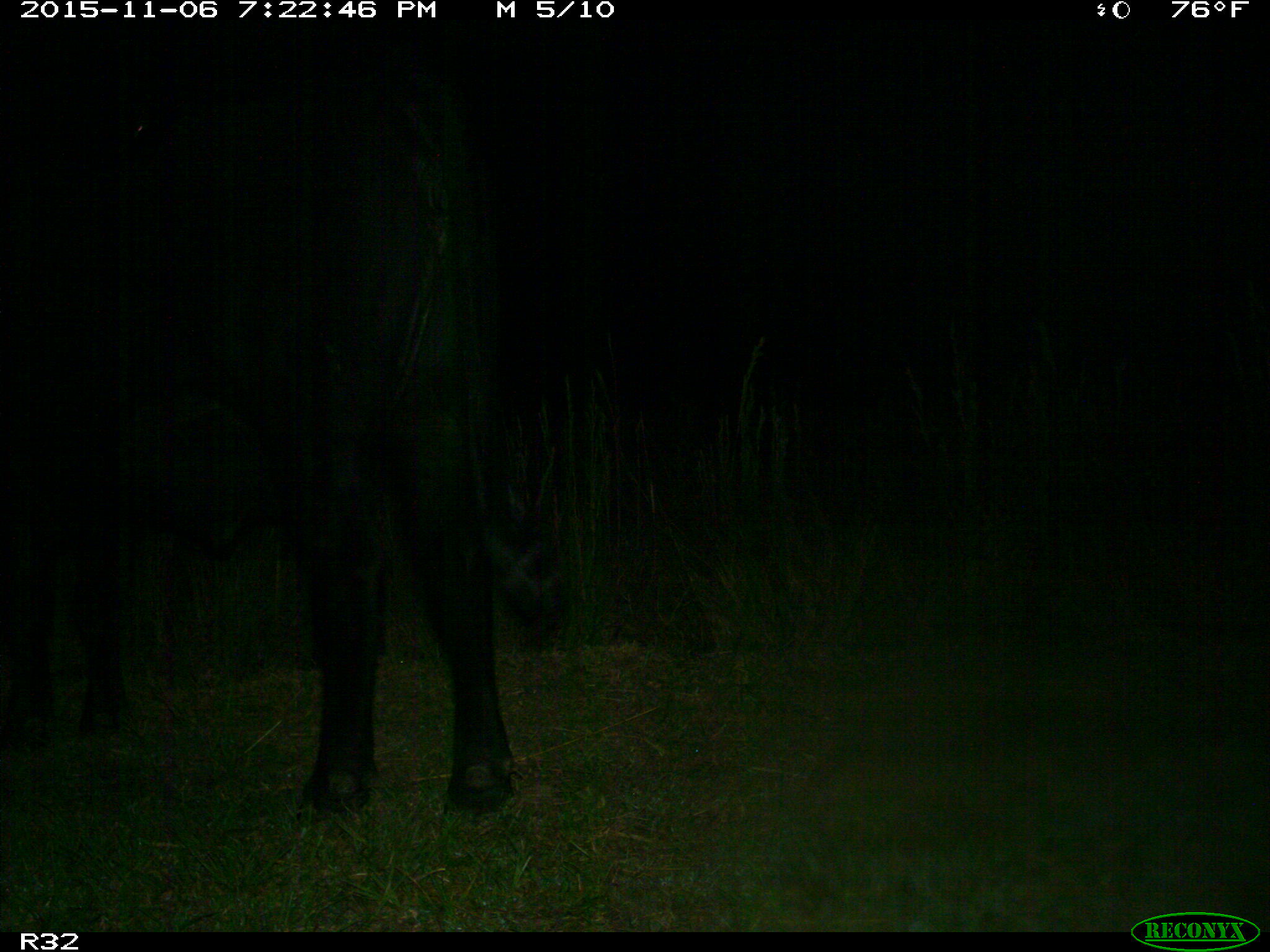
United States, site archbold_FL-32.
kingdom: Animalia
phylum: Chordata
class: Mammalia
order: Artiodactyla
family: Bovidae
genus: Bos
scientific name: Bos taurus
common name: domestic cow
Bos taurus (domestic cow).